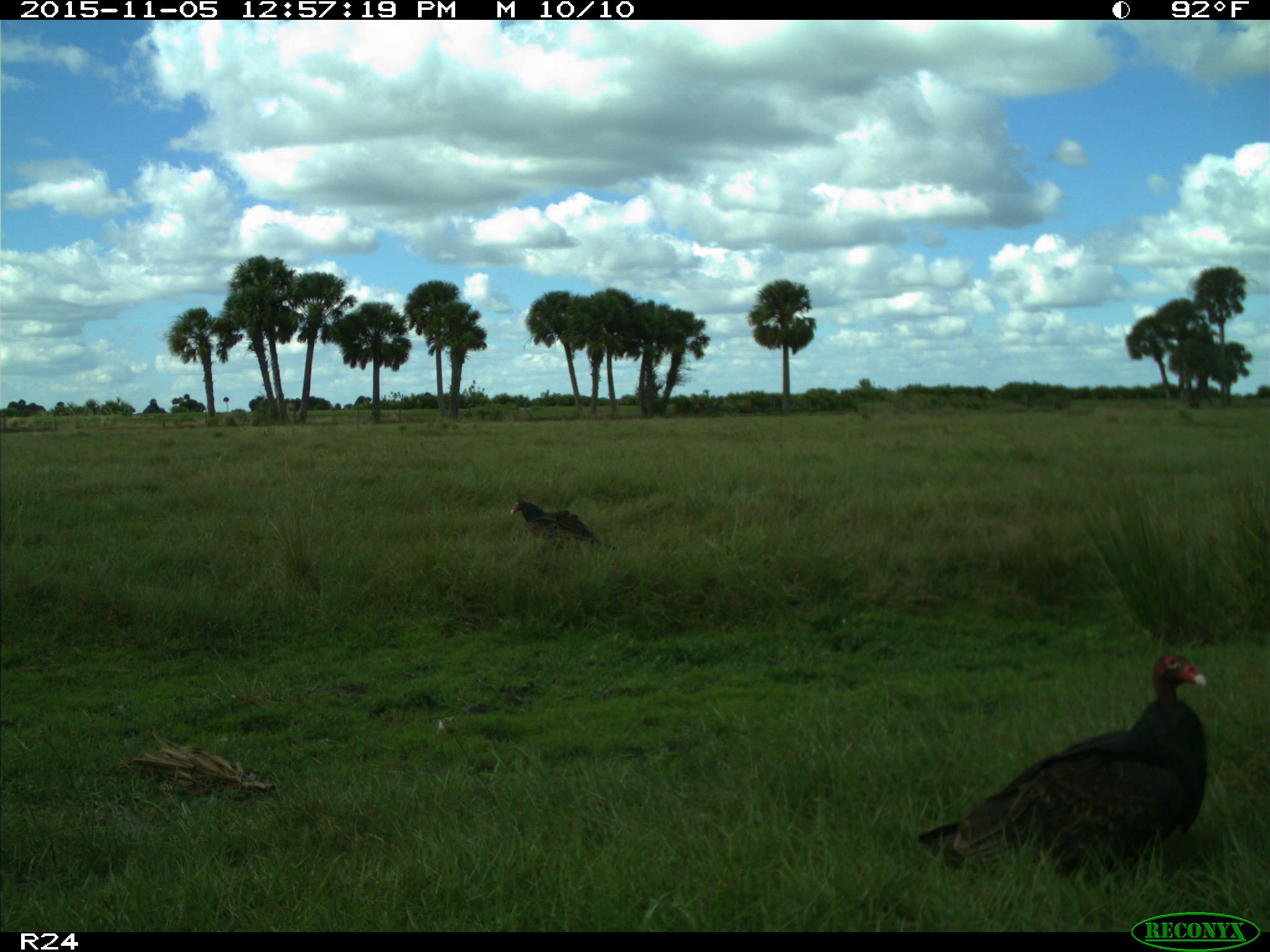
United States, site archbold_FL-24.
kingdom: Animalia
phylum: Chordata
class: Aves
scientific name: Aves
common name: birds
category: unidentified bird